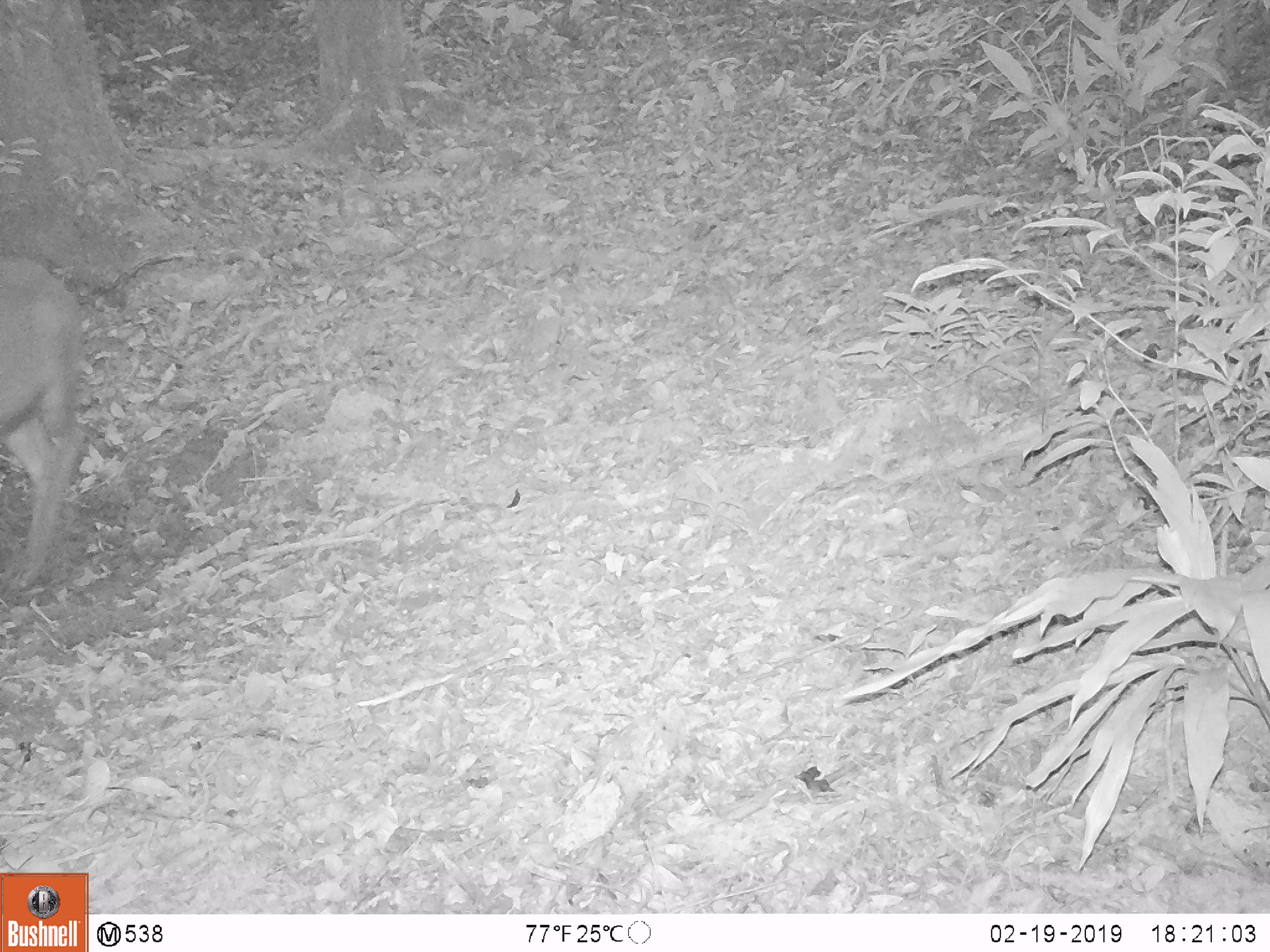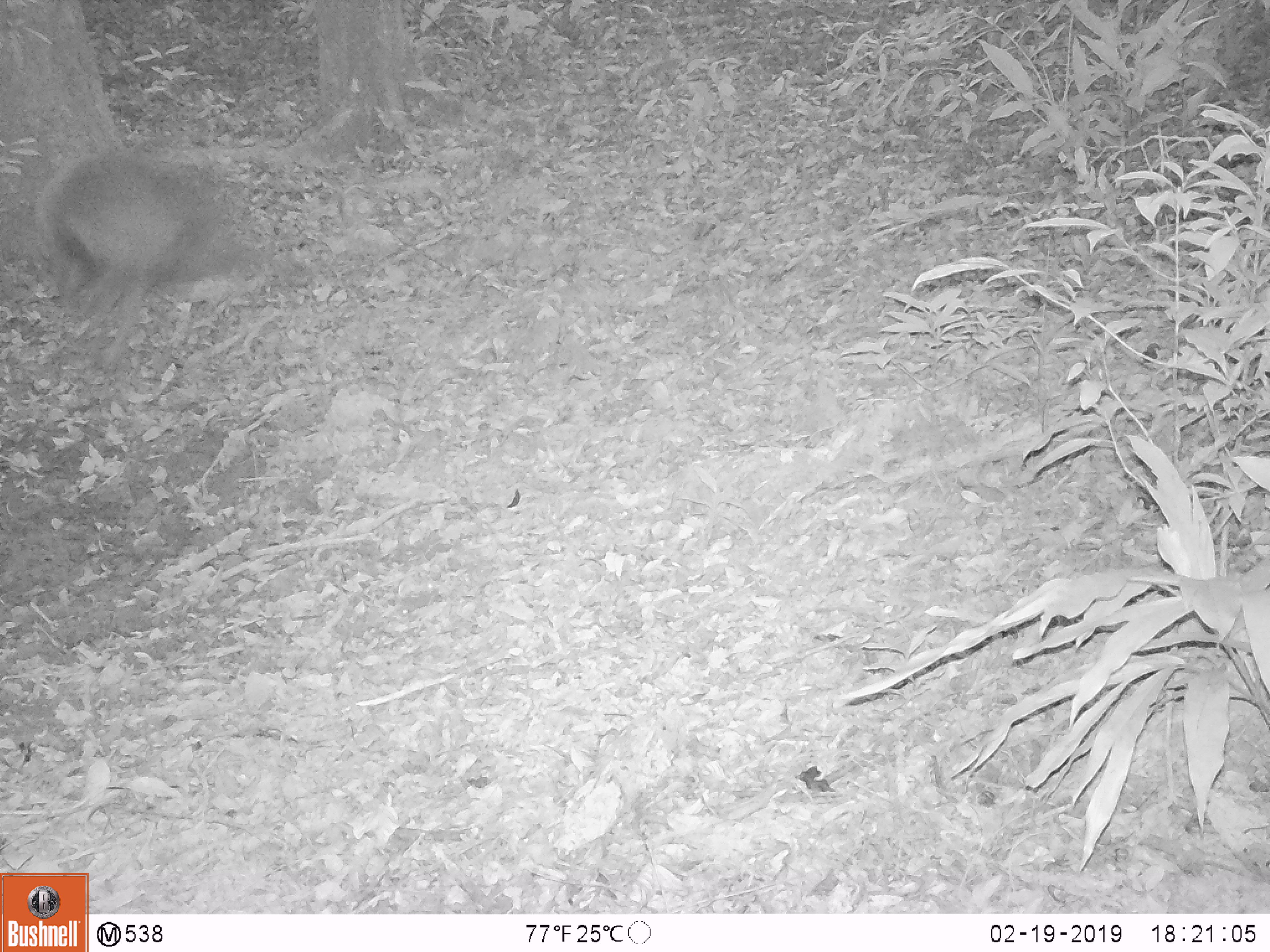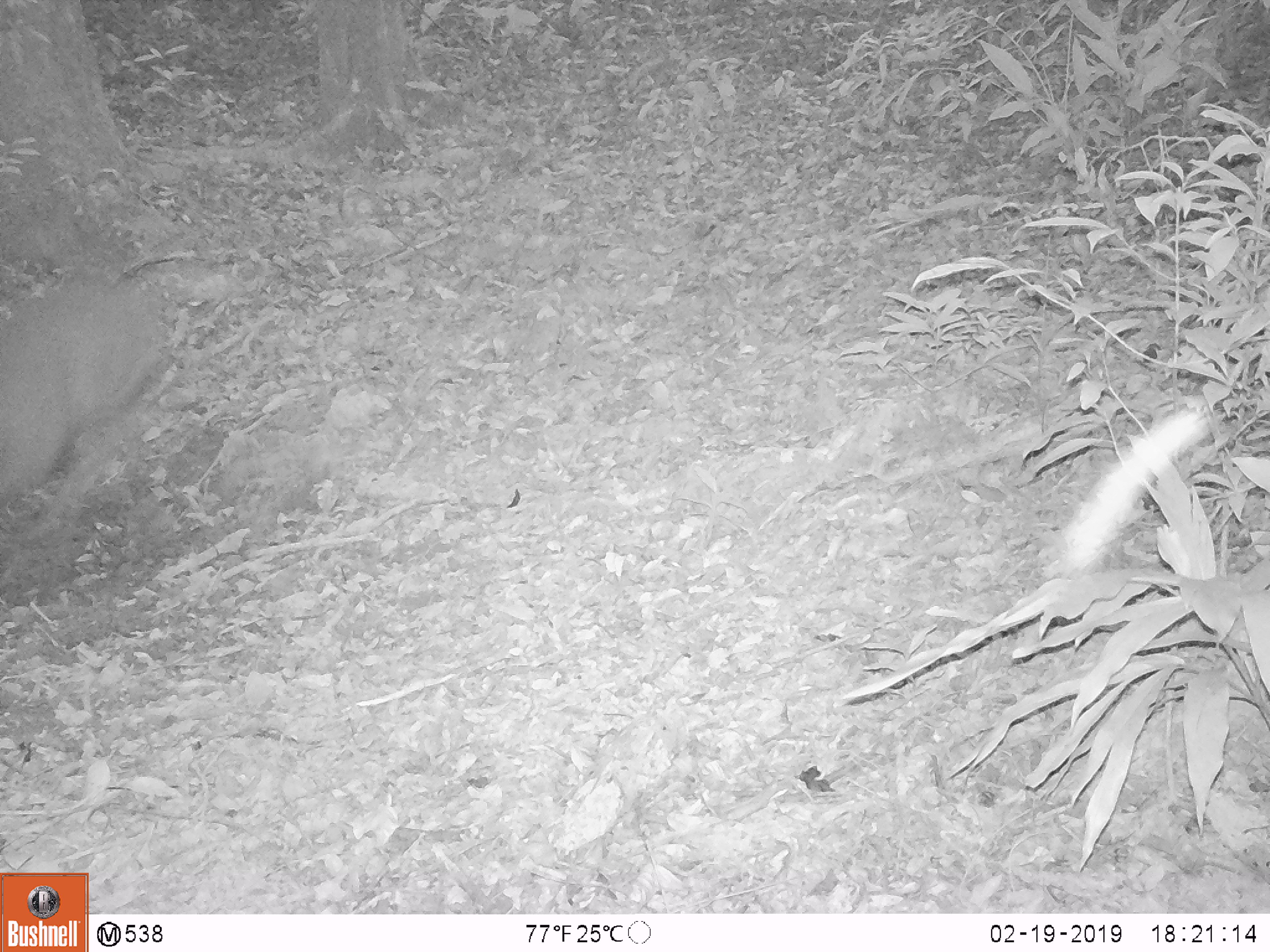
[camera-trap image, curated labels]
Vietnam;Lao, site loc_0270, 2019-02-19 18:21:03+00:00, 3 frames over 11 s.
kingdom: Animalia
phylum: Chordata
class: Mammalia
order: Artiodactyla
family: Cervidae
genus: Rusa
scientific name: Rusa unicolor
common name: sambar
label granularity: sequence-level